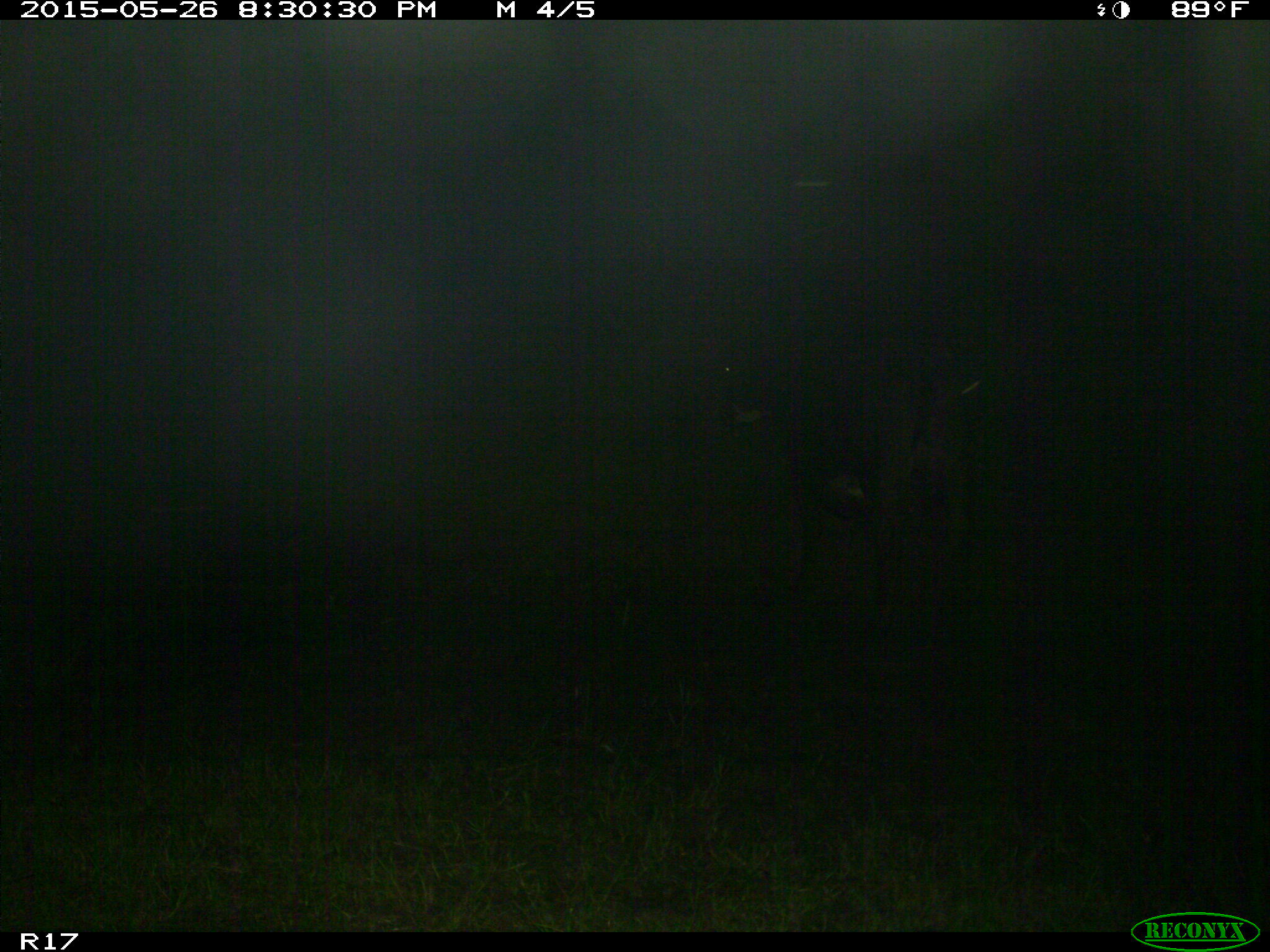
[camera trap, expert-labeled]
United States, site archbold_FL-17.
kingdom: Animalia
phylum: Chordata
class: Mammalia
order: Artiodactyla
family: Bovidae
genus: Bos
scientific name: Bos taurus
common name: domestic cow